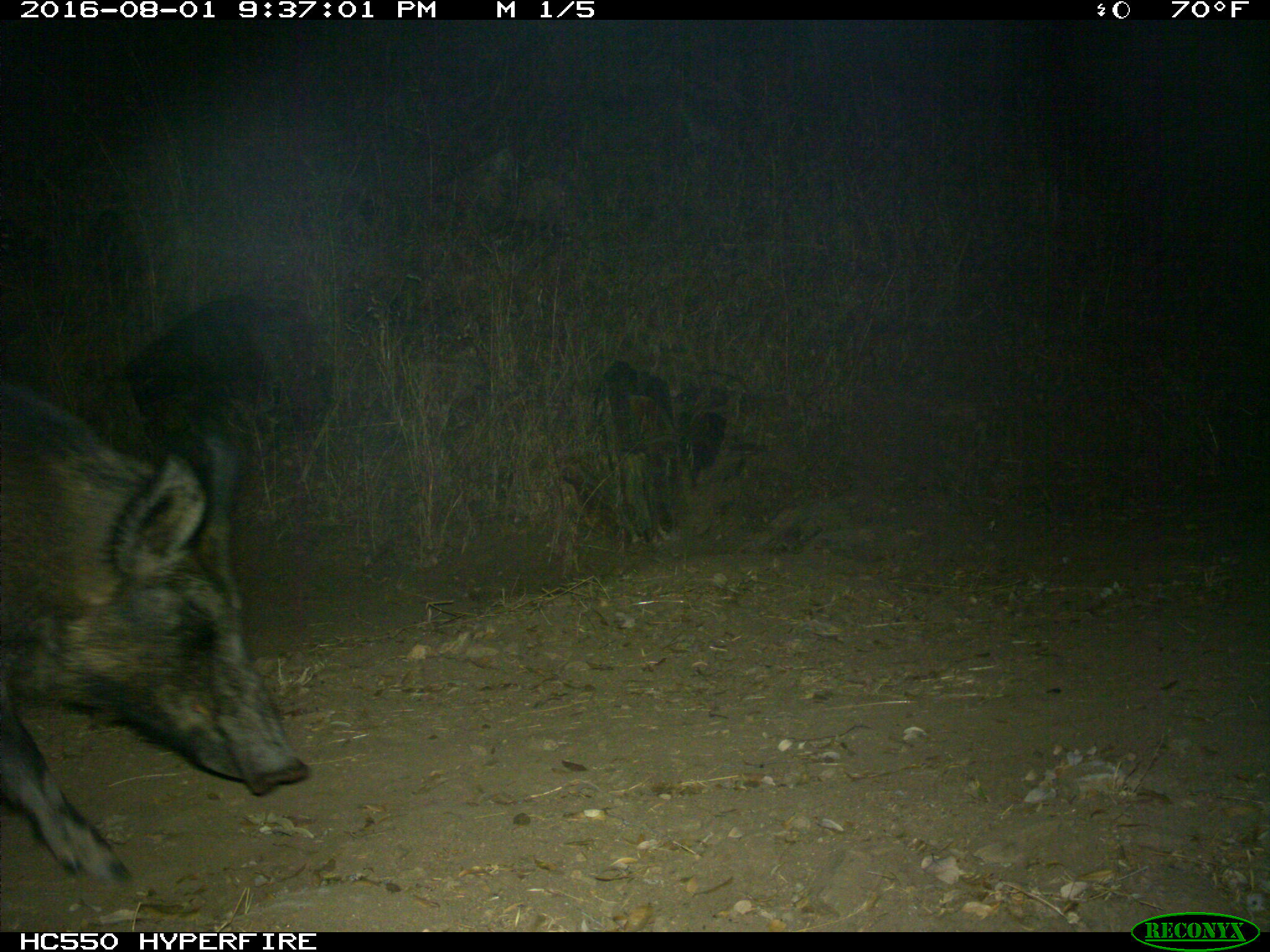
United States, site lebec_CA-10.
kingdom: Animalia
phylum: Chordata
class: Mammalia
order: Artiodactyla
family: Suidae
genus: Sus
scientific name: Sus scrofa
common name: wild boar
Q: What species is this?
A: Sus scrofa (wild boar).